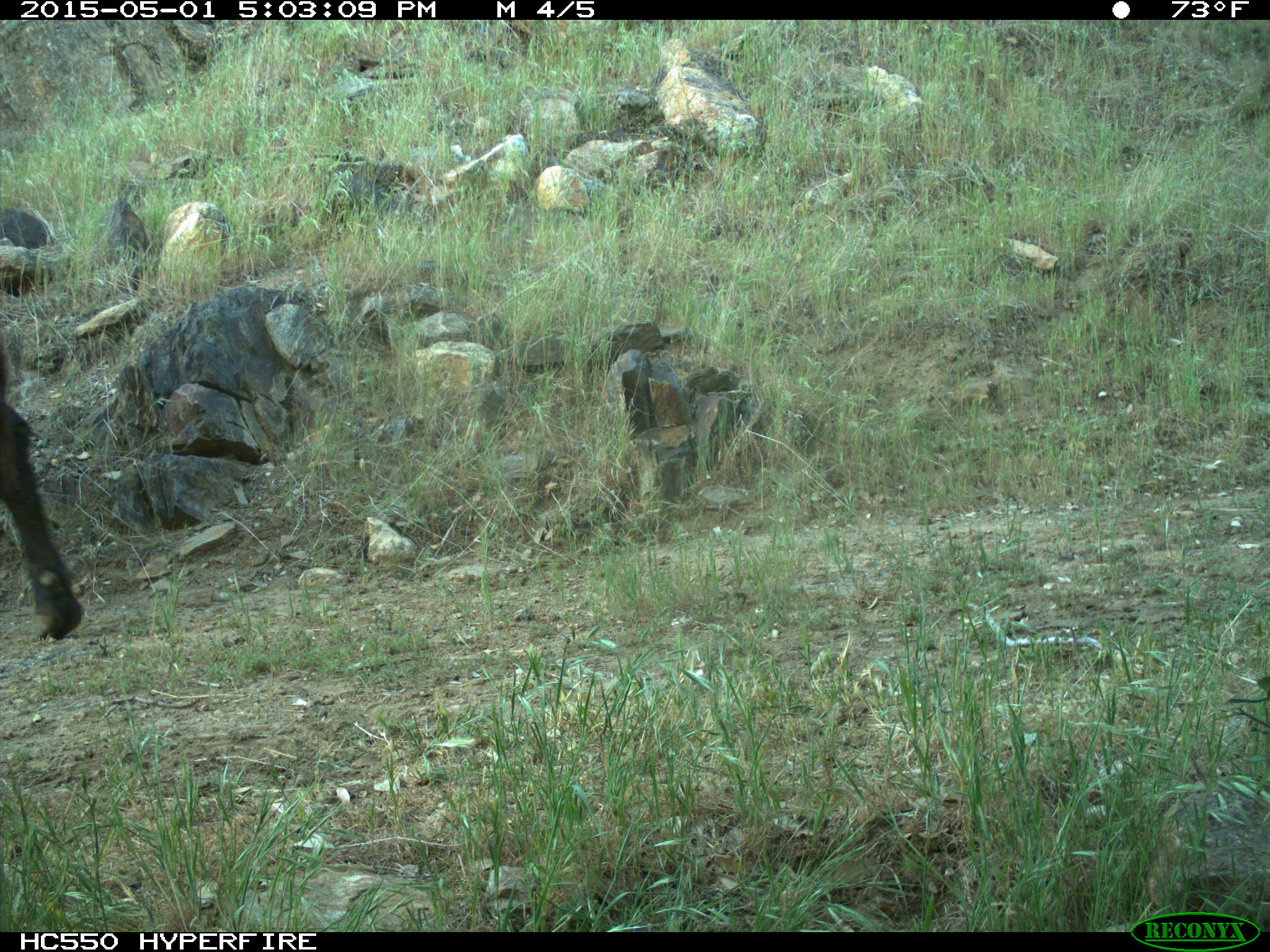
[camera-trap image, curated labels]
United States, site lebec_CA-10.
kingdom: Animalia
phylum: Chordata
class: Mammalia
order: Artiodactyla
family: Bovidae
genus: Bos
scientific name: Bos taurus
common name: domestic cow